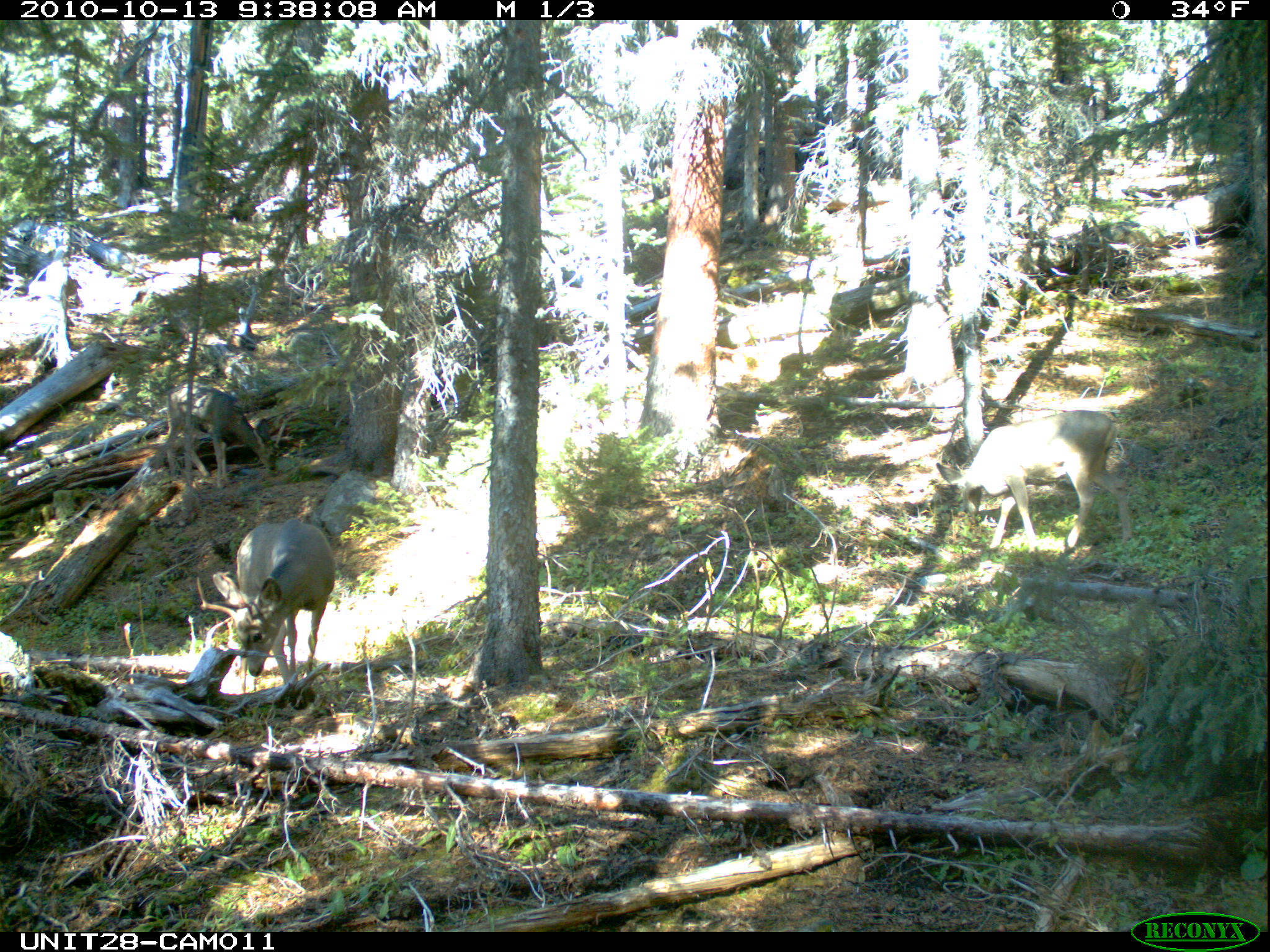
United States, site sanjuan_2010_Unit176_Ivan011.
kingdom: Animalia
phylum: Chordata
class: Mammalia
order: Artiodactyla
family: Cervidae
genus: Odocoileus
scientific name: Odocoileus hemionus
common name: mule deer